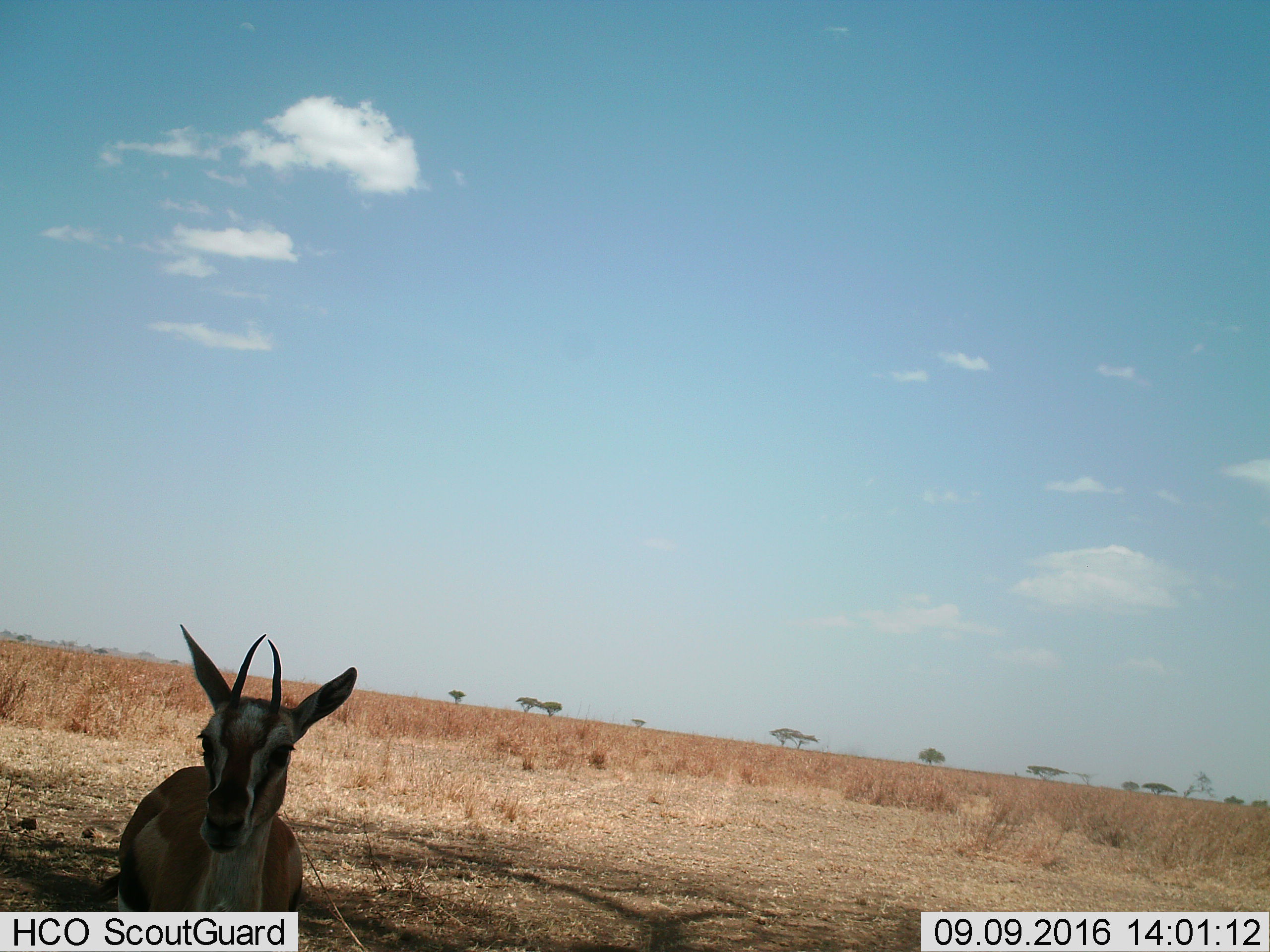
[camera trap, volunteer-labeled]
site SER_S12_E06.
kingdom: Animalia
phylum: Chordata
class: Mammalia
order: Artiodactyla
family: Bovidae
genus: Eudorcas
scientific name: Eudorcas thomsonii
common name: thomson's gazelle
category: gazellethomsons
Gazellethomsons (thomson's gazelle) (Eudorcas thomsonii), count 1. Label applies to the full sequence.